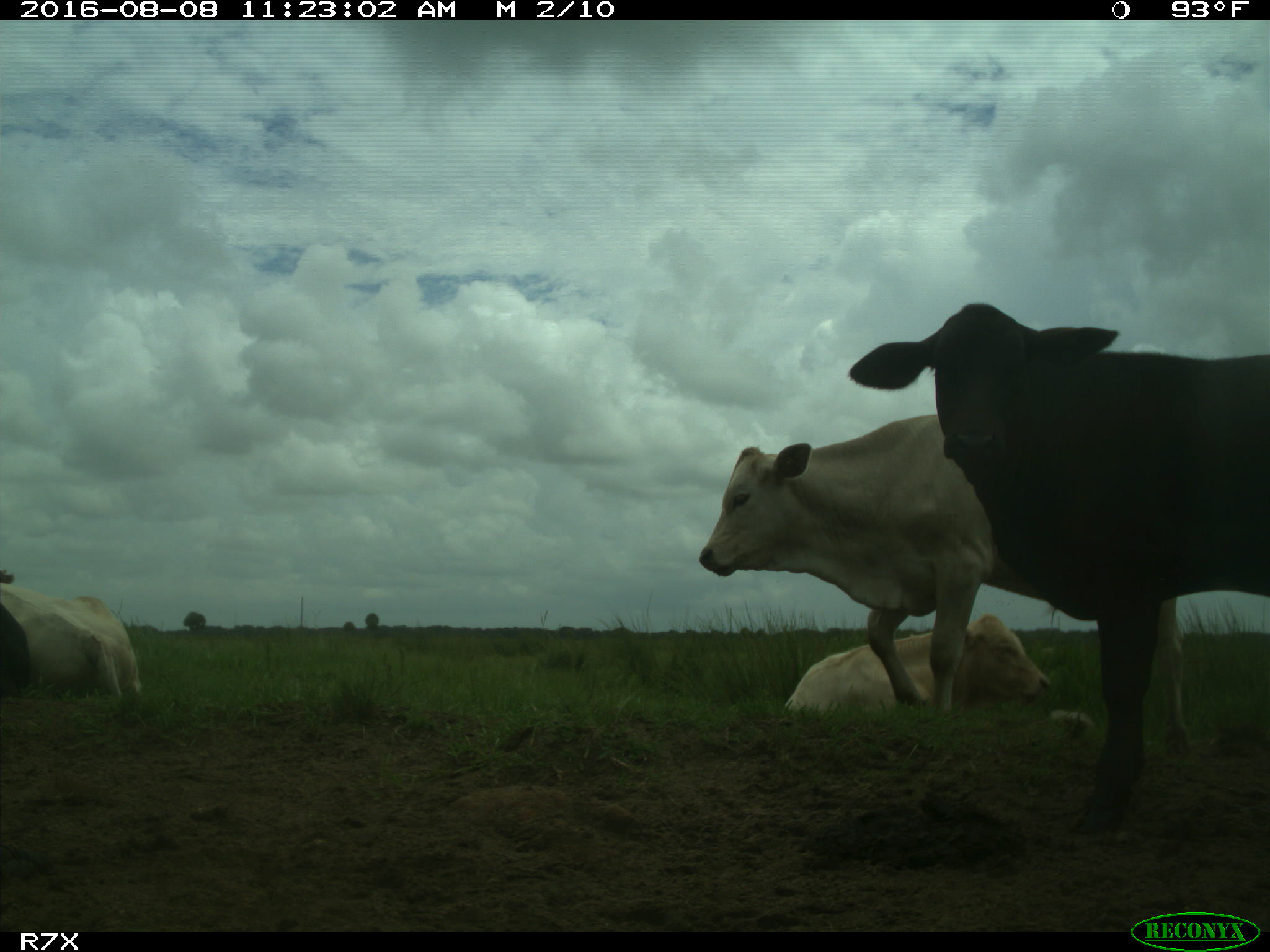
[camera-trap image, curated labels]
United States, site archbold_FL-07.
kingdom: Animalia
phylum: Chordata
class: Mammalia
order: Artiodactyla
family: Bovidae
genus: Bos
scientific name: Bos taurus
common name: domestic cow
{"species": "Bos taurus (domestic cow)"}